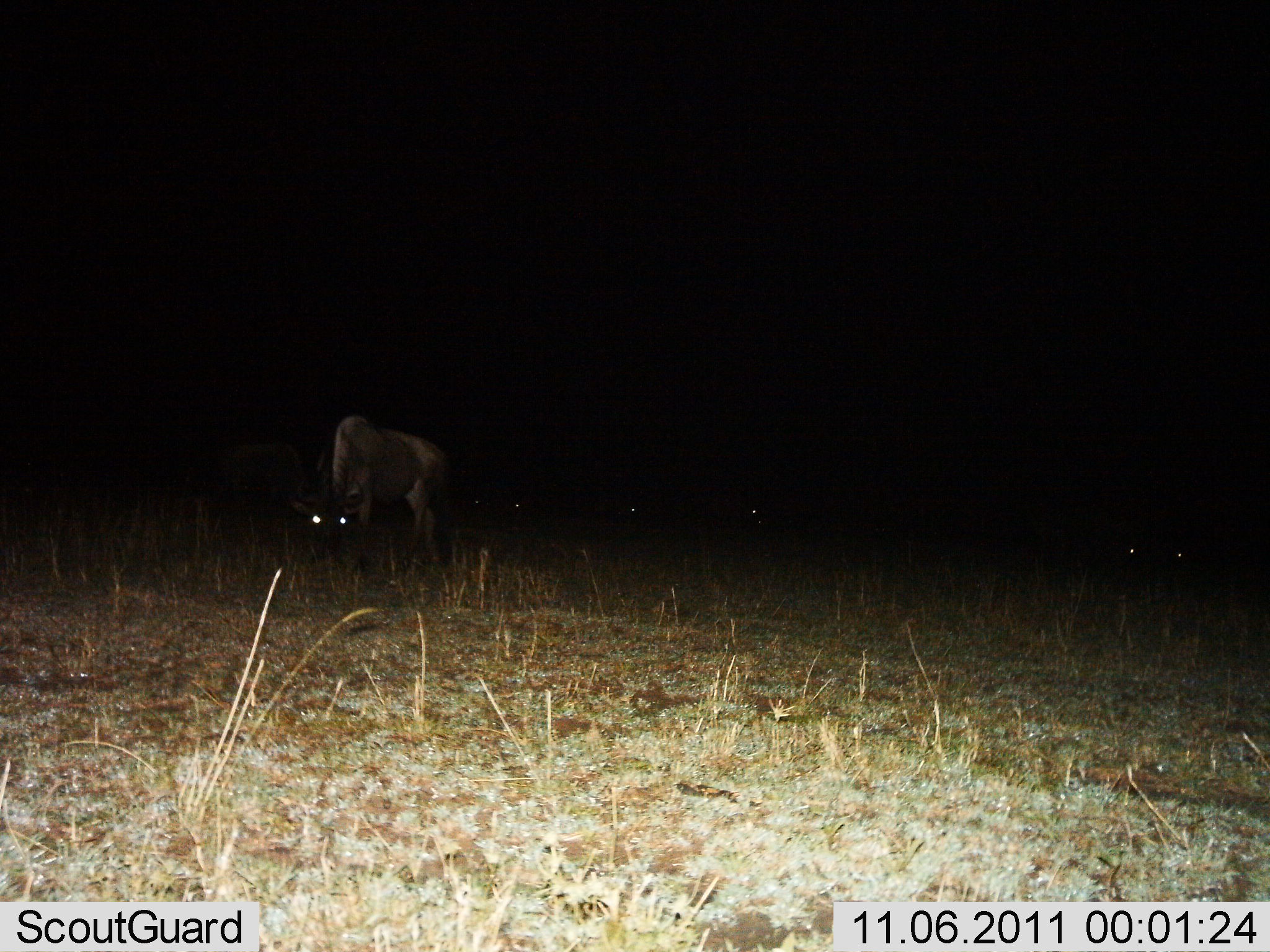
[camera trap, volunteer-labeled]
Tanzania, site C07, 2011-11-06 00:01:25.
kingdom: Animalia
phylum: Chordata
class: Mammalia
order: Artiodactyla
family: Bovidae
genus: Connochaetes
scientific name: Connochaetes taurinus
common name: blue wildebeest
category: wildebeest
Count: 2.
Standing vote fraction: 40%.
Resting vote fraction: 10%.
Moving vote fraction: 10%.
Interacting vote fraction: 0%.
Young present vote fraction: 0%.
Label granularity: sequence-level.